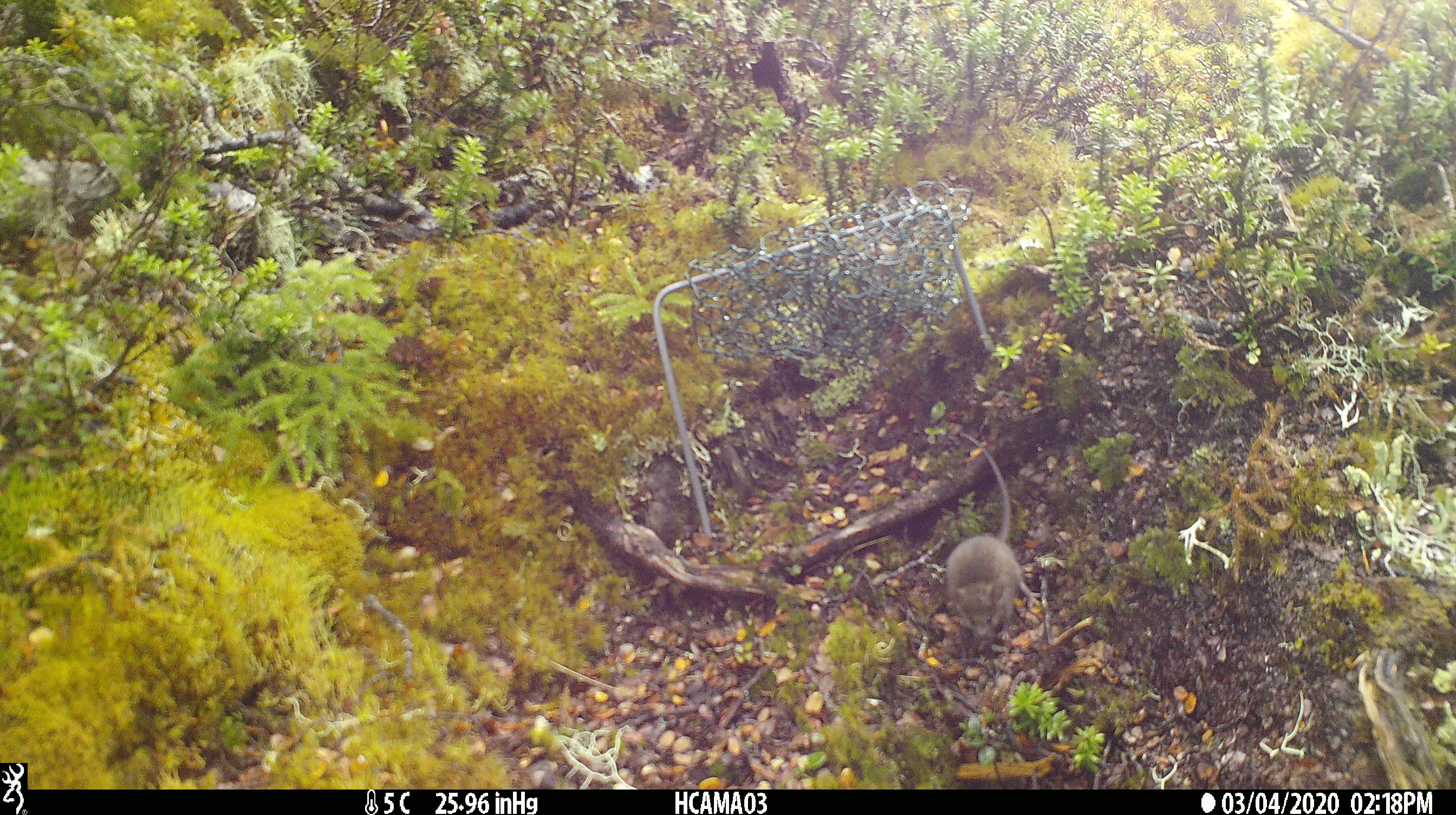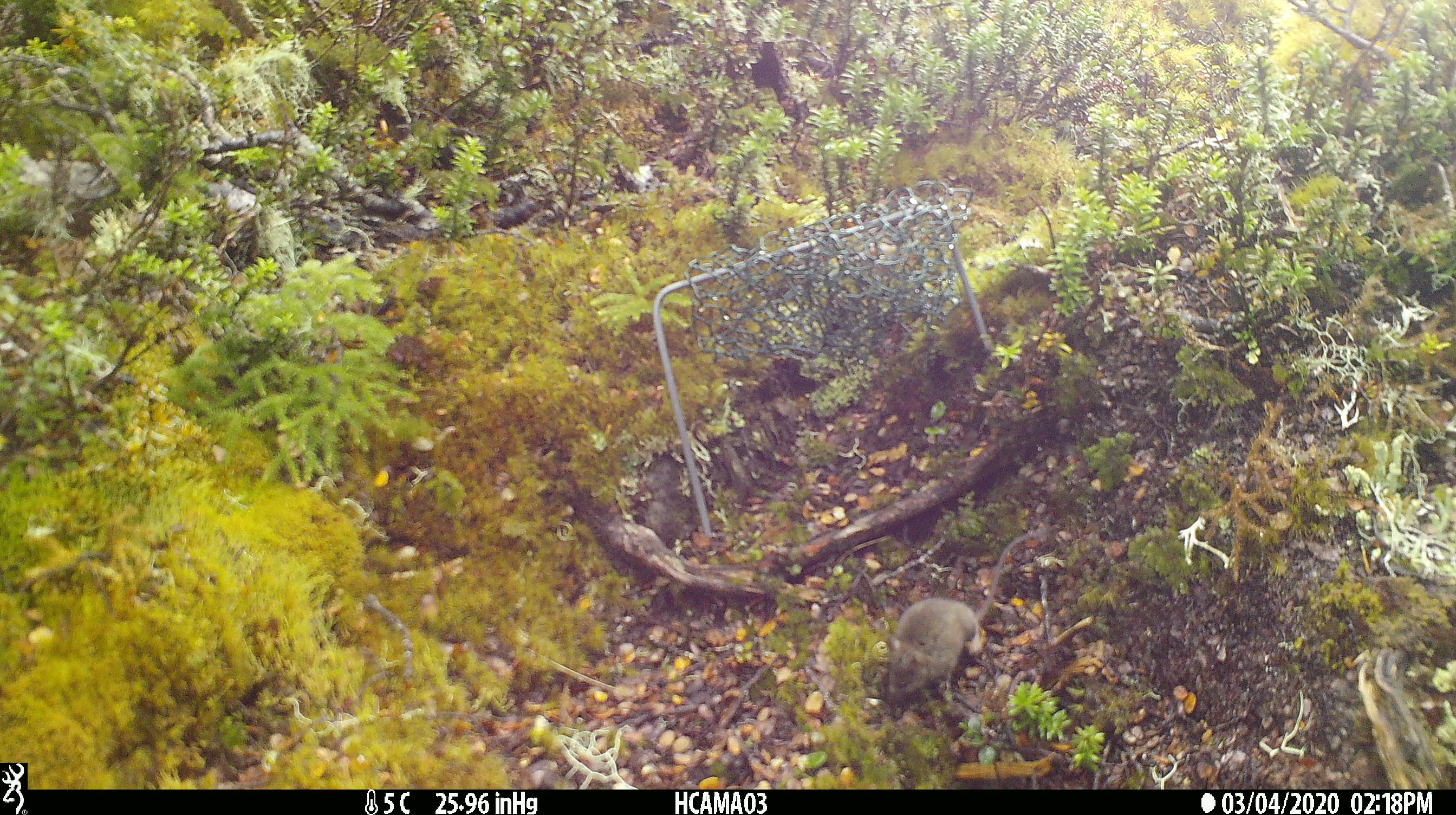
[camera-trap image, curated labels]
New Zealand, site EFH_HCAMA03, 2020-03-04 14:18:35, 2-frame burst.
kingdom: Animalia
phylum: Chordata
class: Mammalia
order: Rodentia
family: Muridae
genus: Mus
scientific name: Mus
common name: mouse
Mouse (Mus).